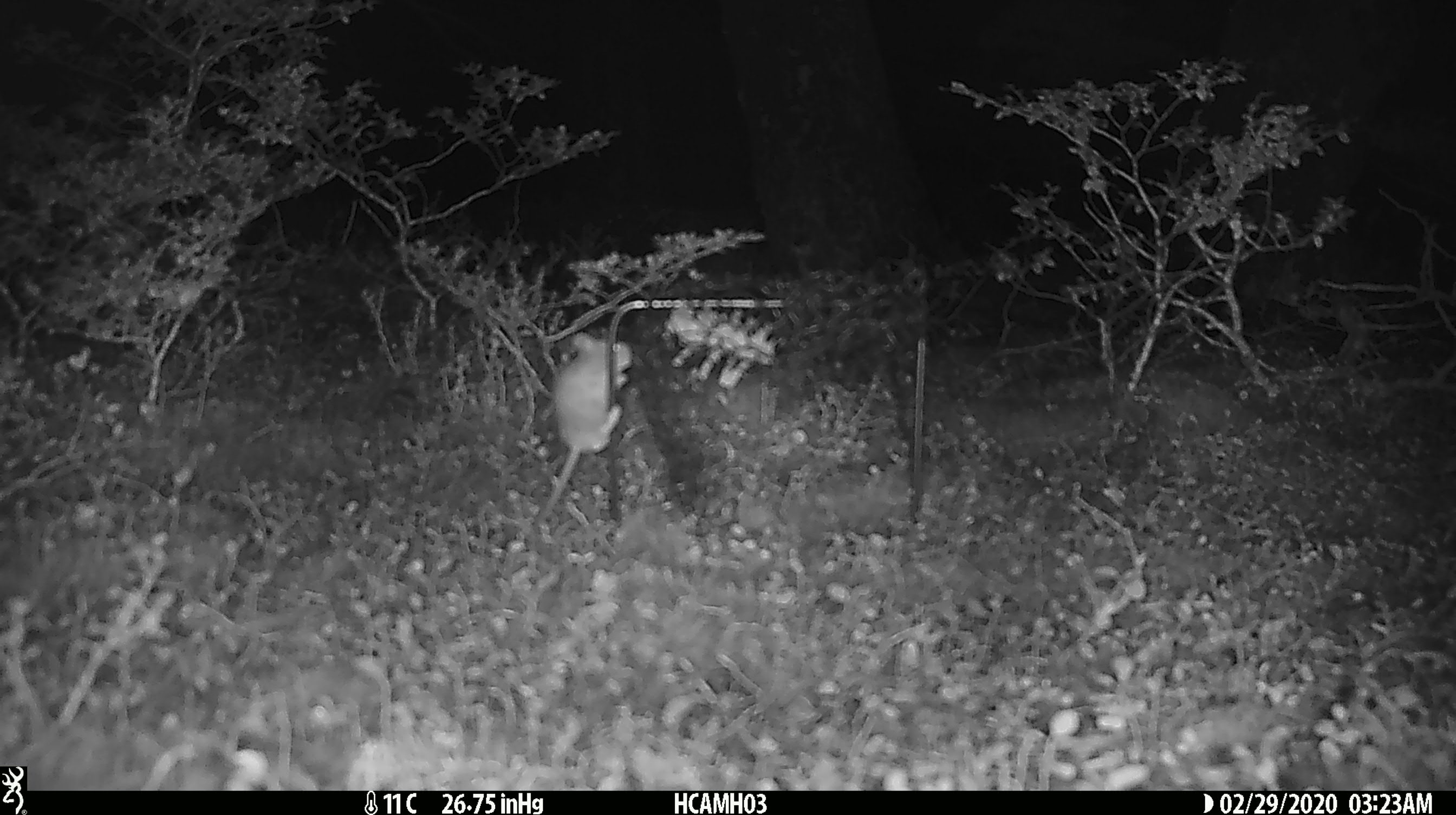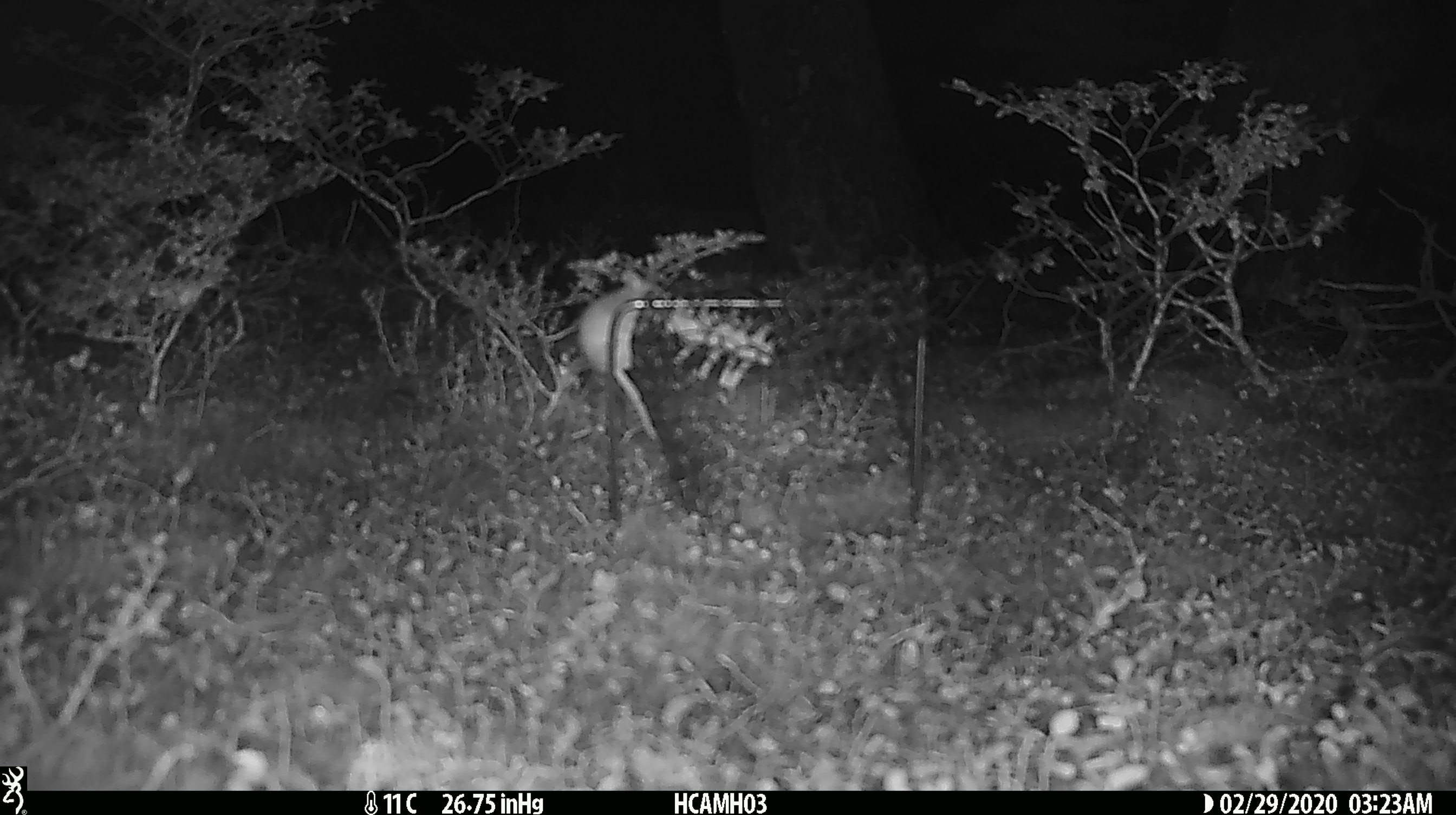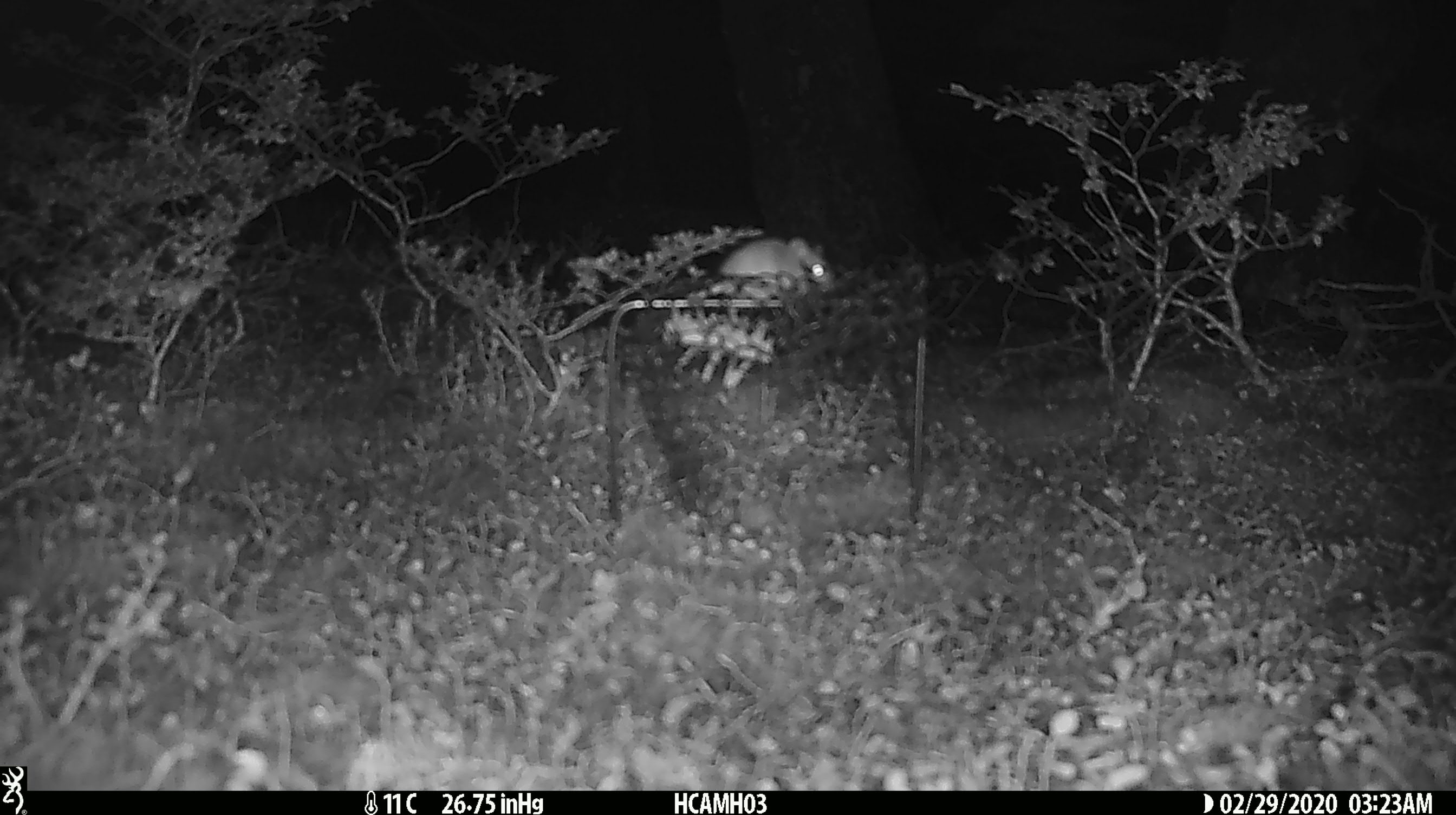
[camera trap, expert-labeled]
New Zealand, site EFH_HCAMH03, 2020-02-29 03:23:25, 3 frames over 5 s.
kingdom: Animalia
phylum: Chordata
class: Mammalia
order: Rodentia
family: Muridae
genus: Mus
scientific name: Mus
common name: mouse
Mouse (Mus).